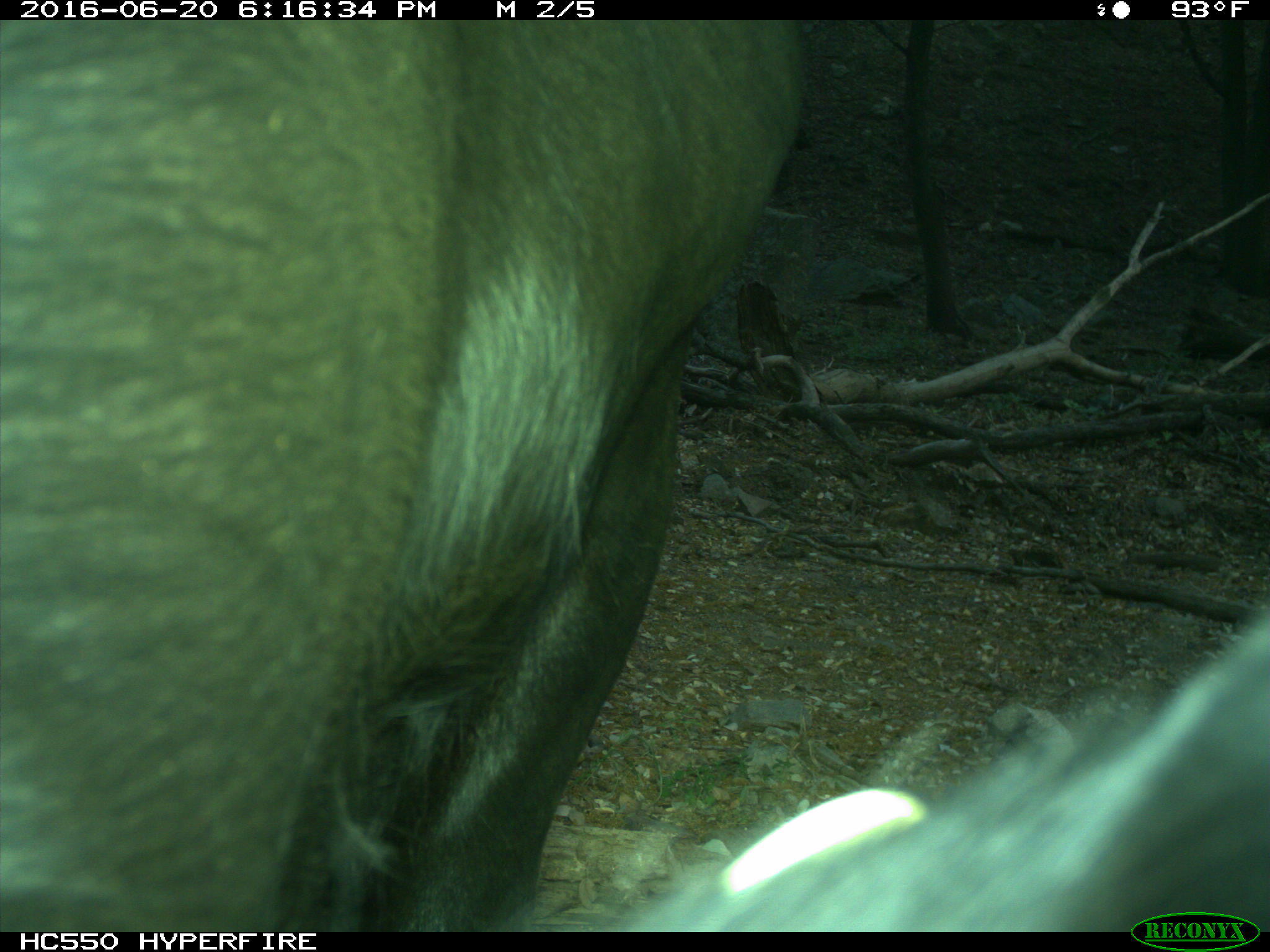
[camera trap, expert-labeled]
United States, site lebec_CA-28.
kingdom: Animalia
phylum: Chordata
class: Mammalia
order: Artiodactyla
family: Bovidae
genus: Bos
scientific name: Bos taurus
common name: domestic cow